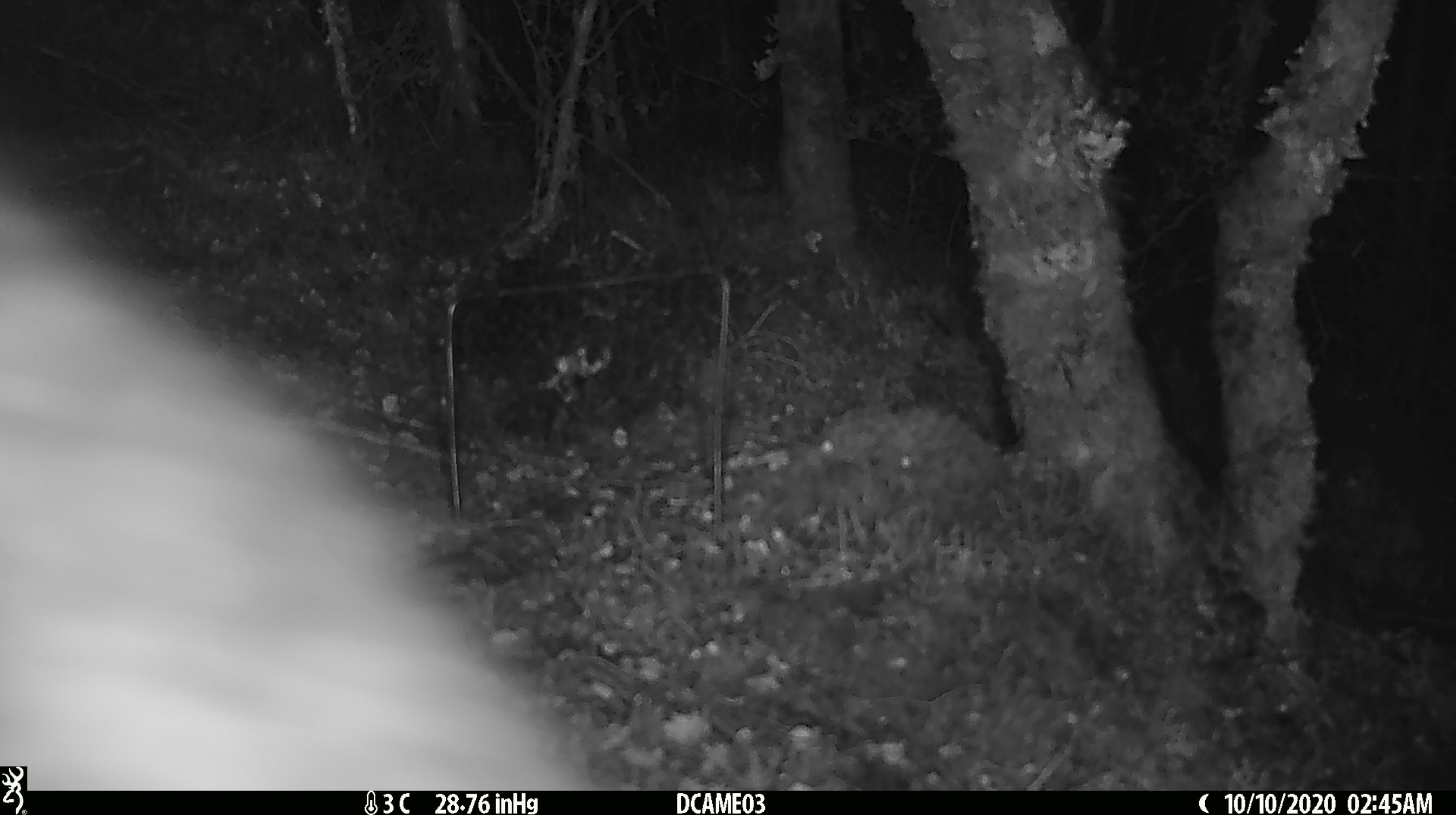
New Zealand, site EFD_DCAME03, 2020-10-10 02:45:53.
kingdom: Animalia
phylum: Chordata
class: Mammalia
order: Diprotodontia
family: Phalangeridae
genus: Trichosurus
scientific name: Trichosurus vulpecula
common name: common brushtail possum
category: possum